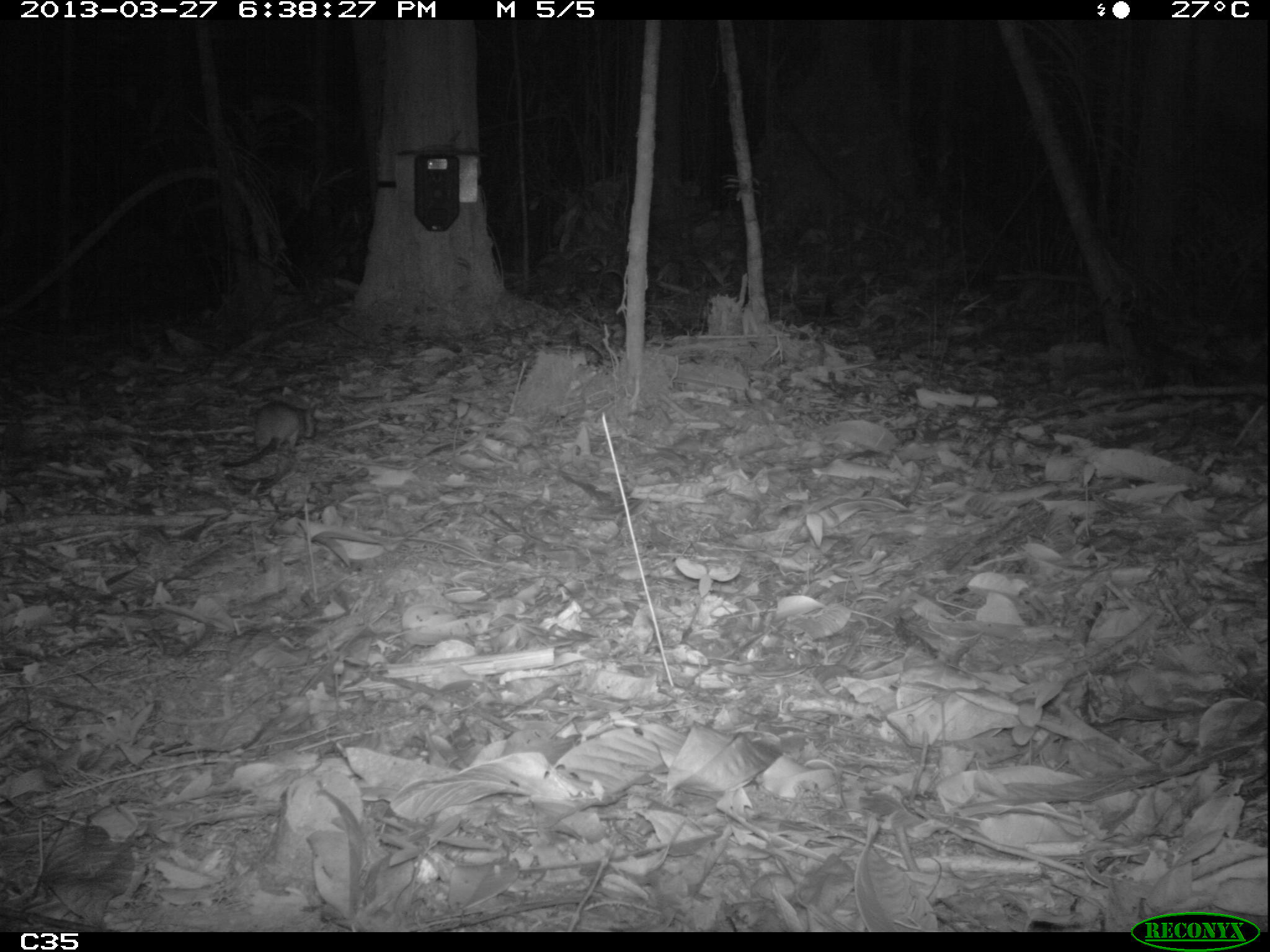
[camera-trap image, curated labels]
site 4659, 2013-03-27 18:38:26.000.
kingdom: Animalia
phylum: Chordata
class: Mammalia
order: Rodentia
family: Muridae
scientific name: Muridae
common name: mice, rats, and gerbils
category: unknown mouse or rat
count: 1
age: adult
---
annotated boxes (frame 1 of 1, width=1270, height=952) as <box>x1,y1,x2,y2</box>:
unknown mouse or rat: <box>220,400,318,468</box>